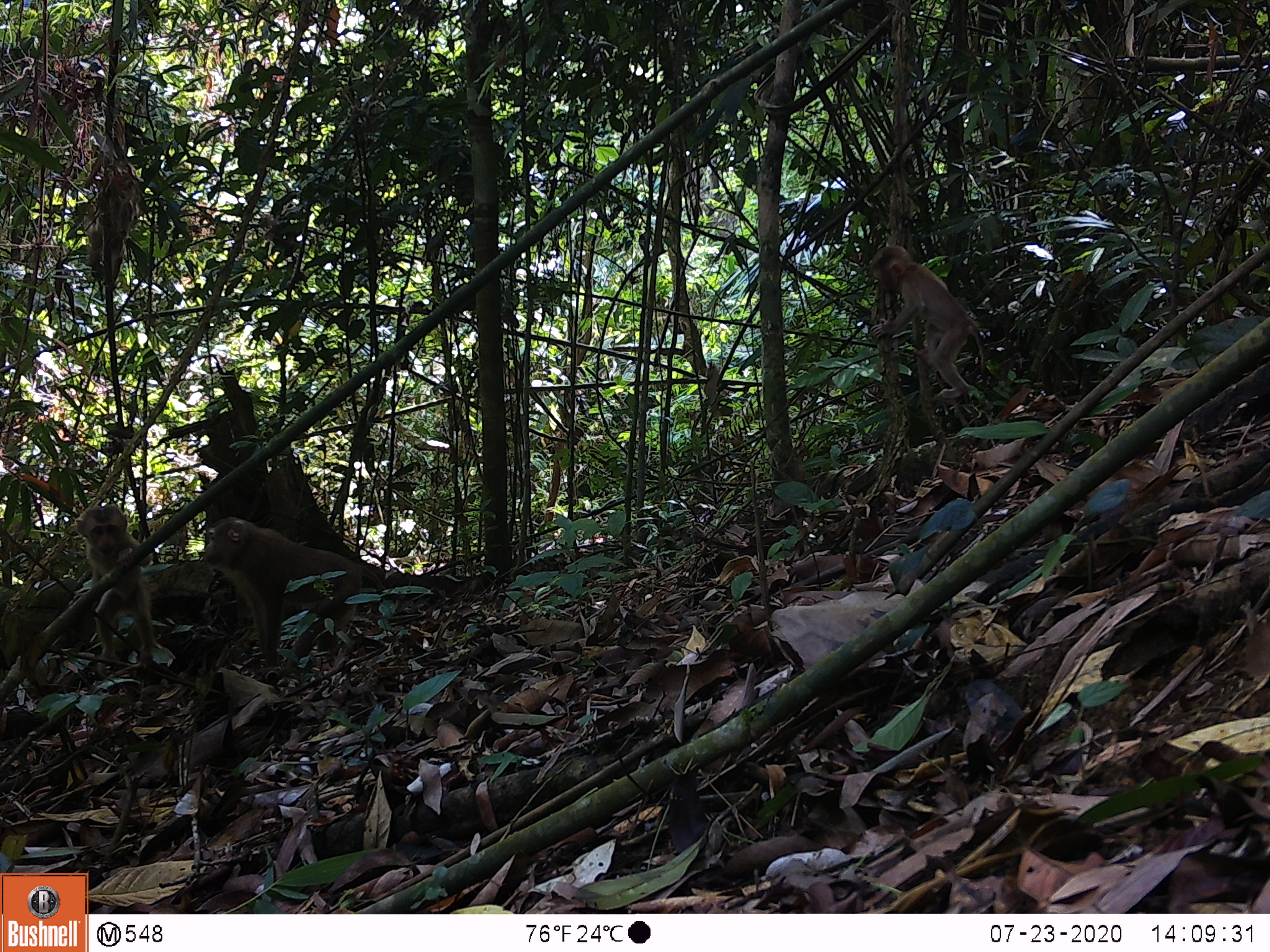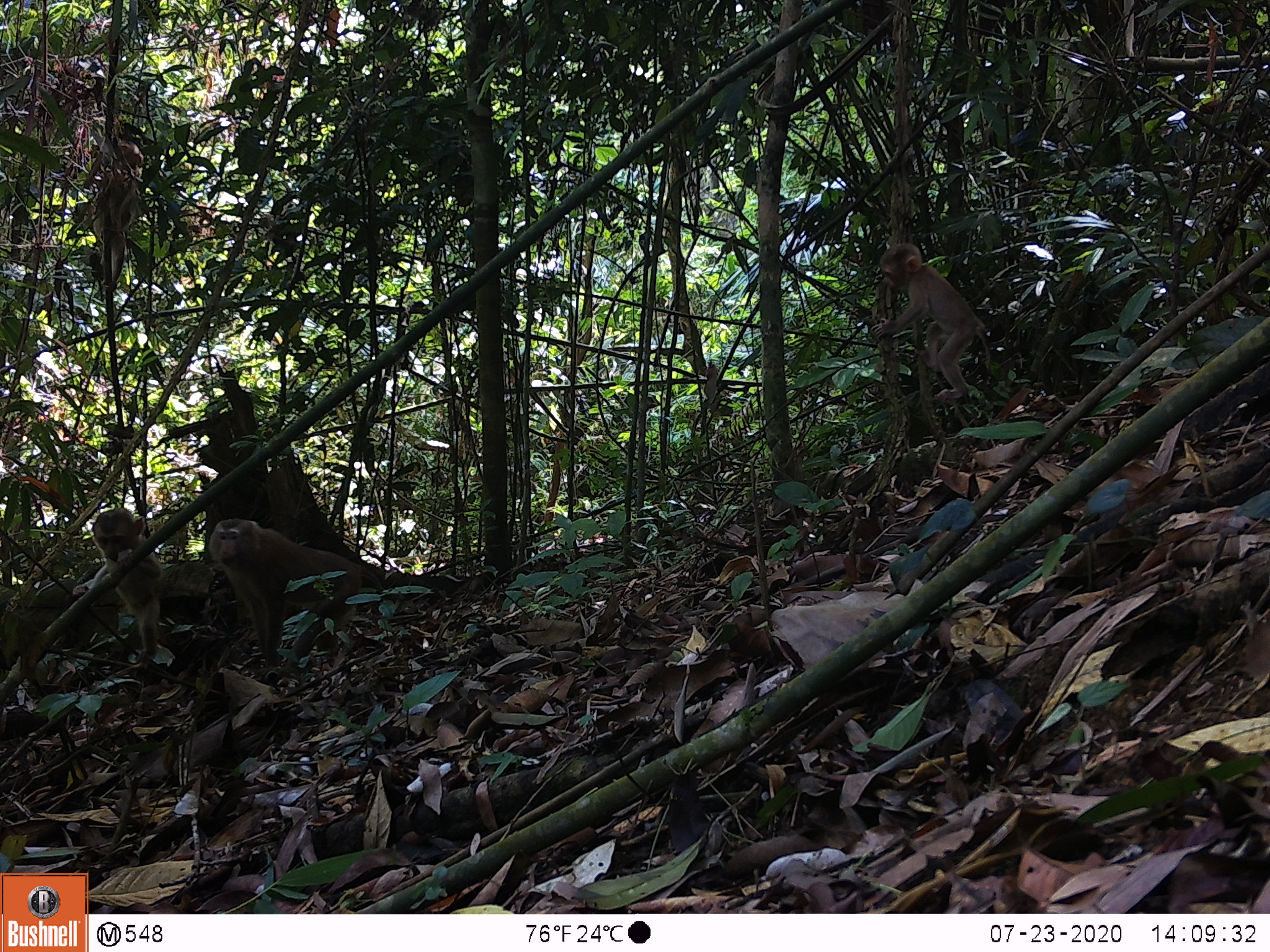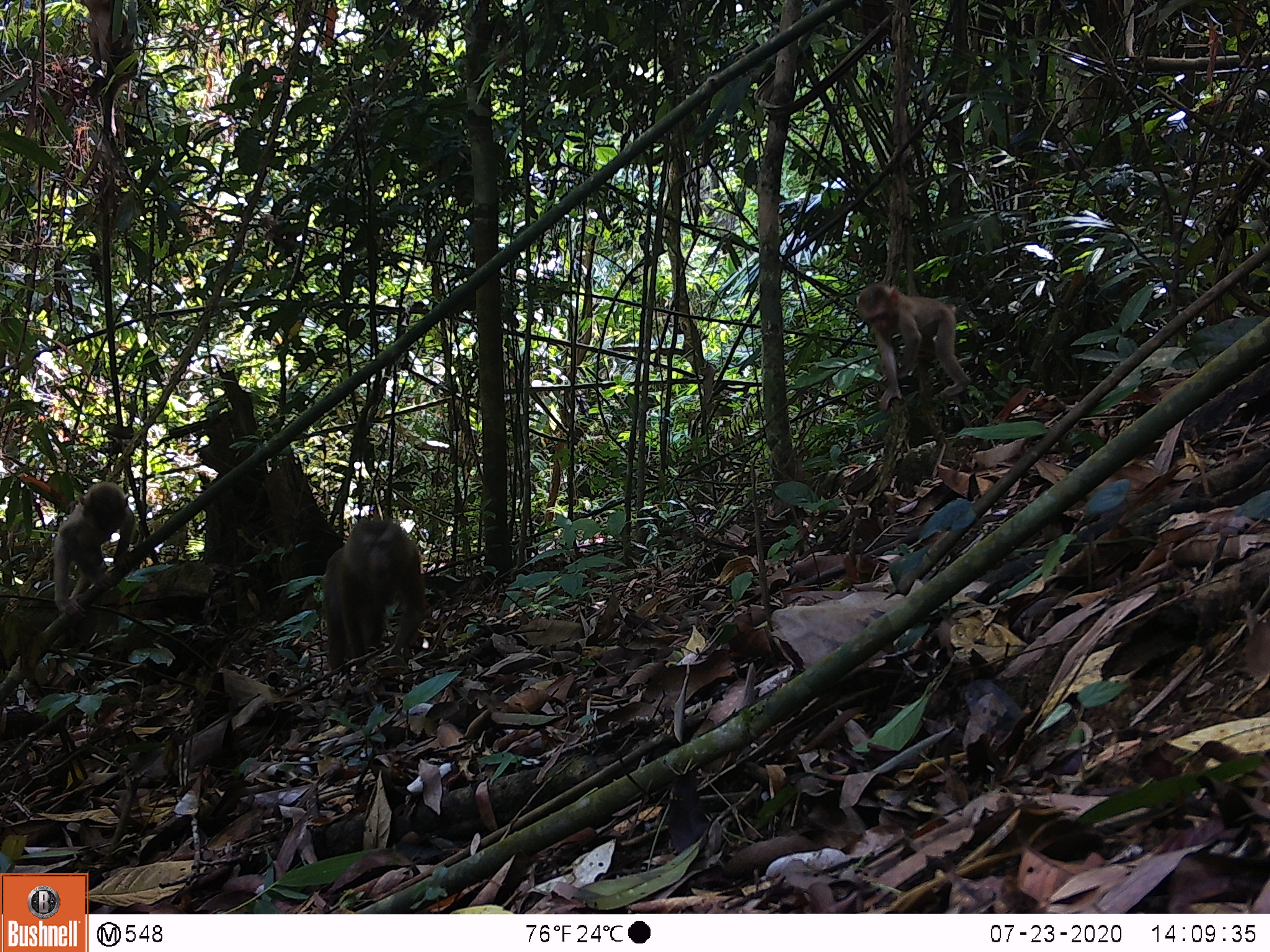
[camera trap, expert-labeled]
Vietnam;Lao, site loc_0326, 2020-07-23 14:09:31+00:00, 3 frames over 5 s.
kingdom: Animalia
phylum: Chordata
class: Mammalia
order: Primates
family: Cercopithecidae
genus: Macaca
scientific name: Macaca nemestrina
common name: pig-tailed macaque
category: pig tailed macaque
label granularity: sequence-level